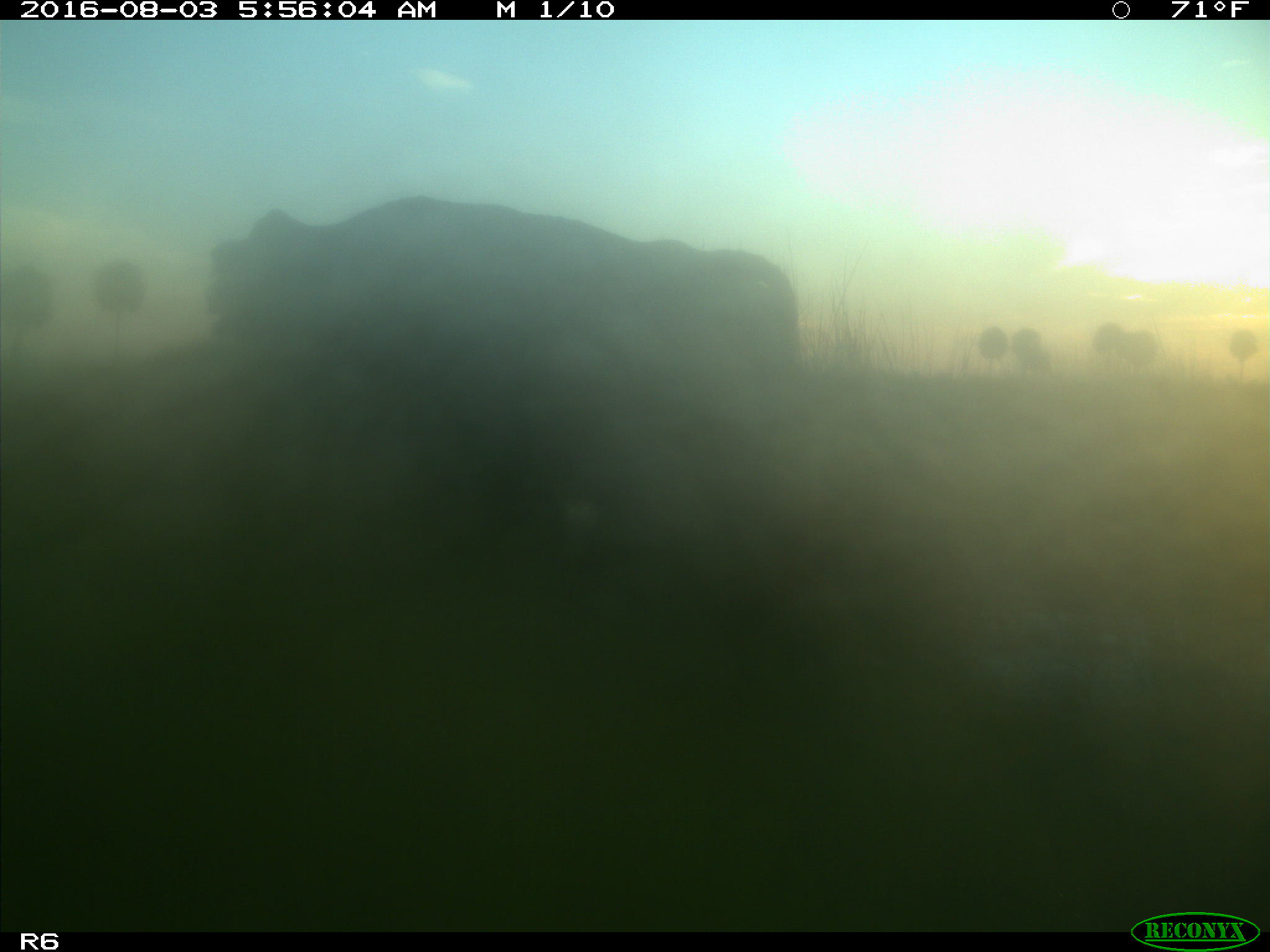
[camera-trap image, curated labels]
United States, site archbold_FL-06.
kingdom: Animalia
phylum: Chordata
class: Mammalia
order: Artiodactyla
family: Bovidae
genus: Bos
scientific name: Bos taurus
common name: domestic cow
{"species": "Bos taurus (domestic cow)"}